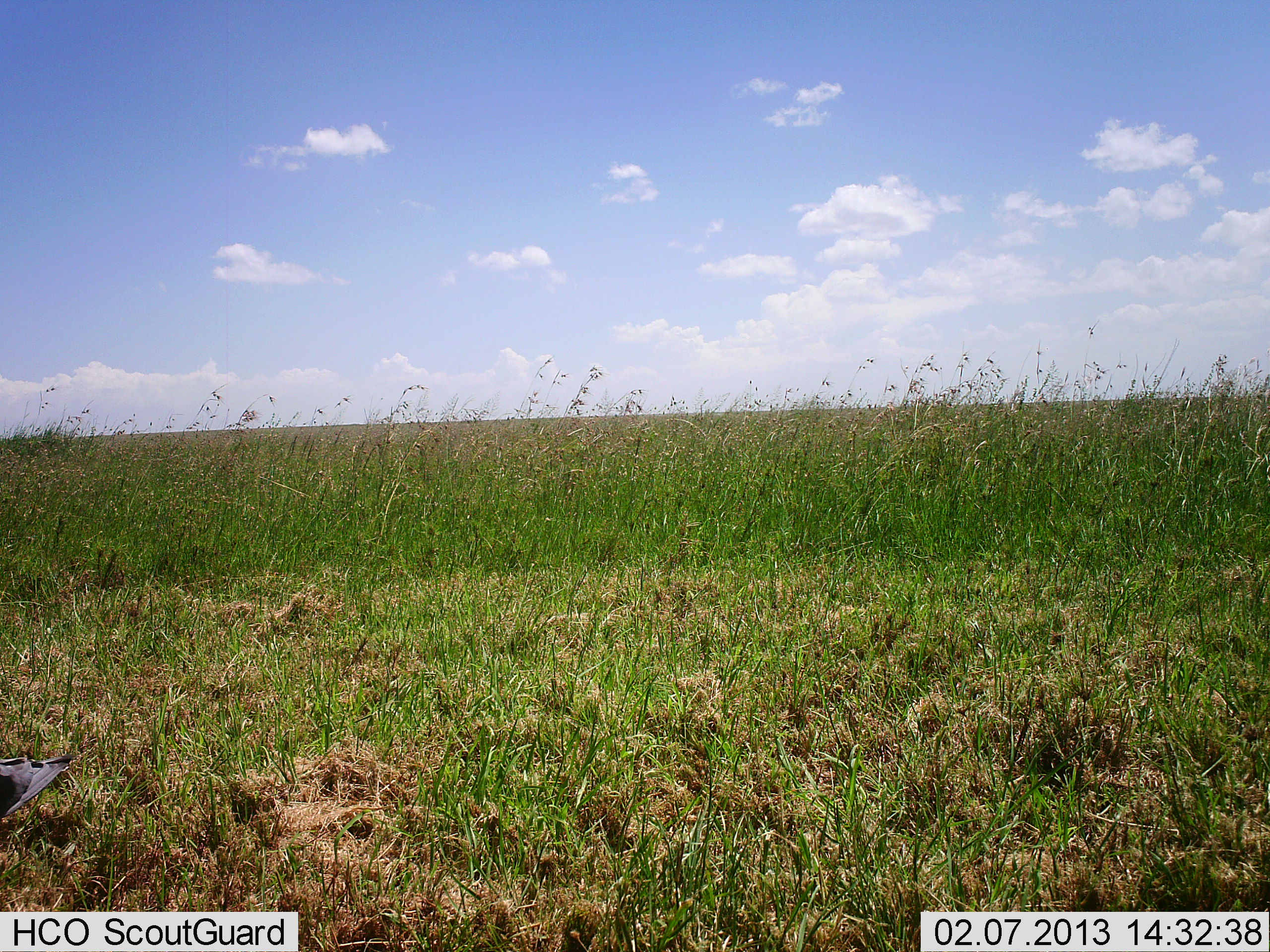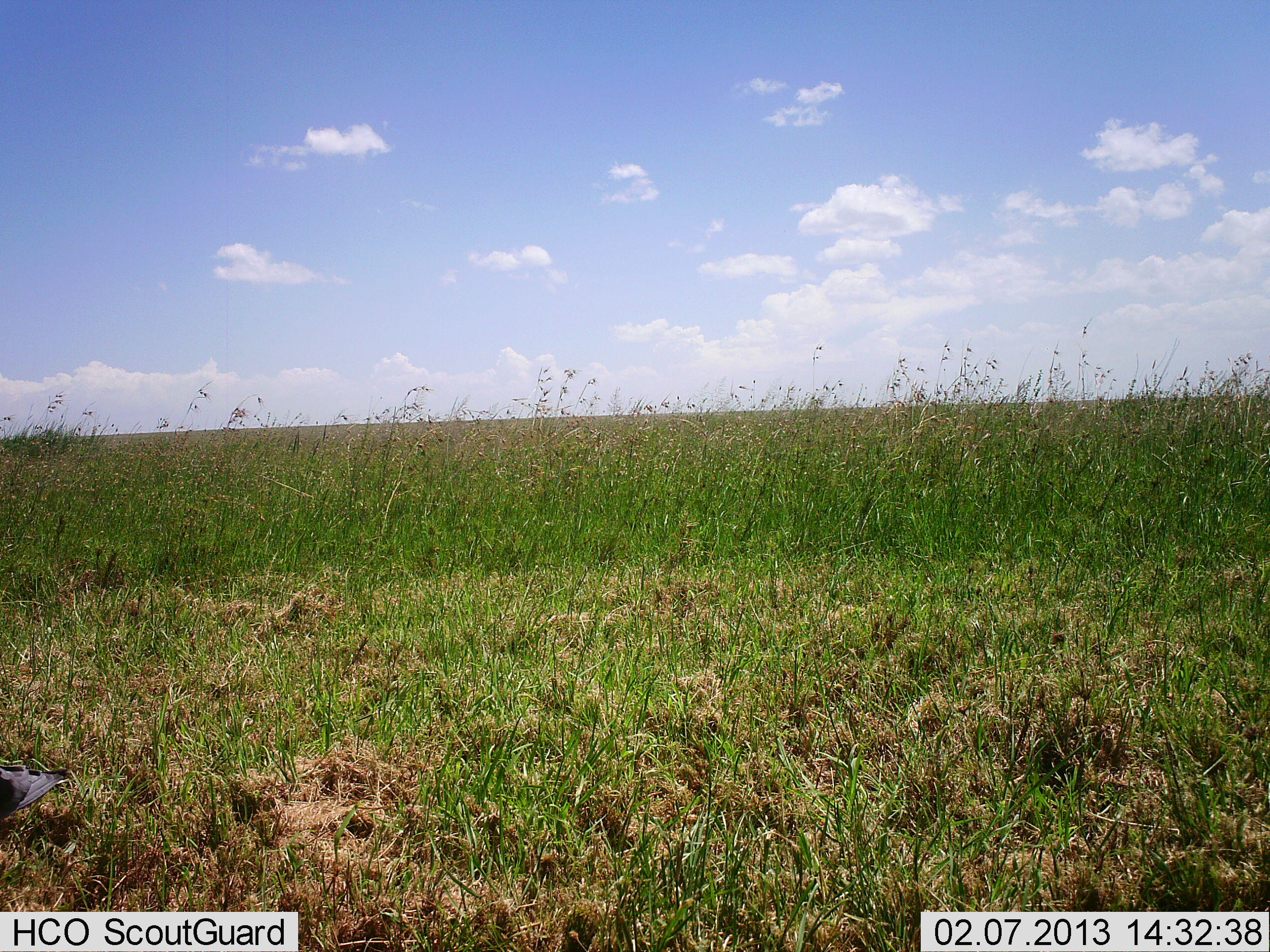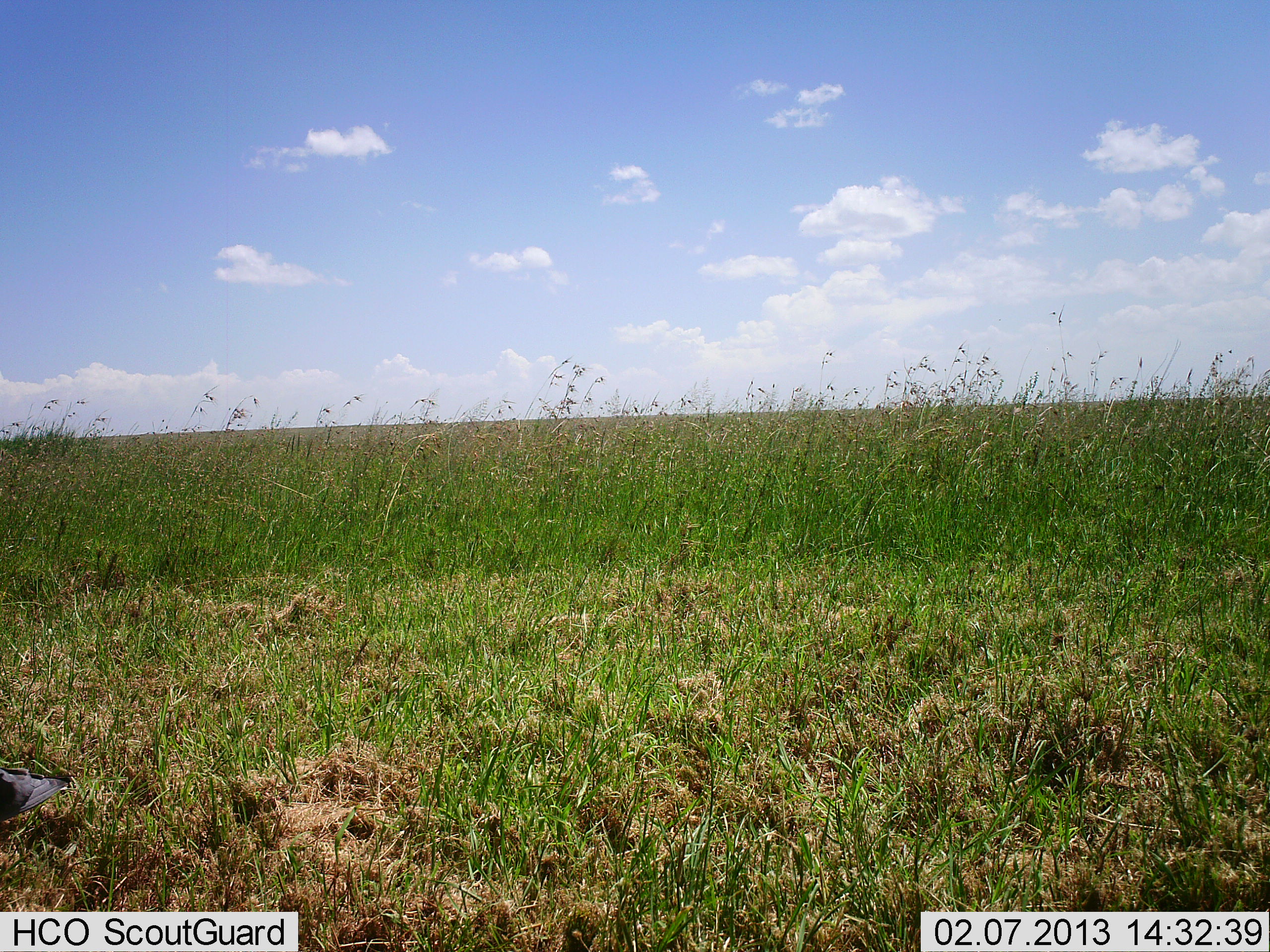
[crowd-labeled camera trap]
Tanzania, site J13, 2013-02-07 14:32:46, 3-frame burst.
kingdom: Animalia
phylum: Chordata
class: Aves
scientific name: Aves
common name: bird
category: otherbird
Otherbird (bird) (Aves), count 1. Behavior (volunteer vote fractions): standing 89%, resting 11%, moving 11%, interacting 0%. Young present (vote fraction): 0%. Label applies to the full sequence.